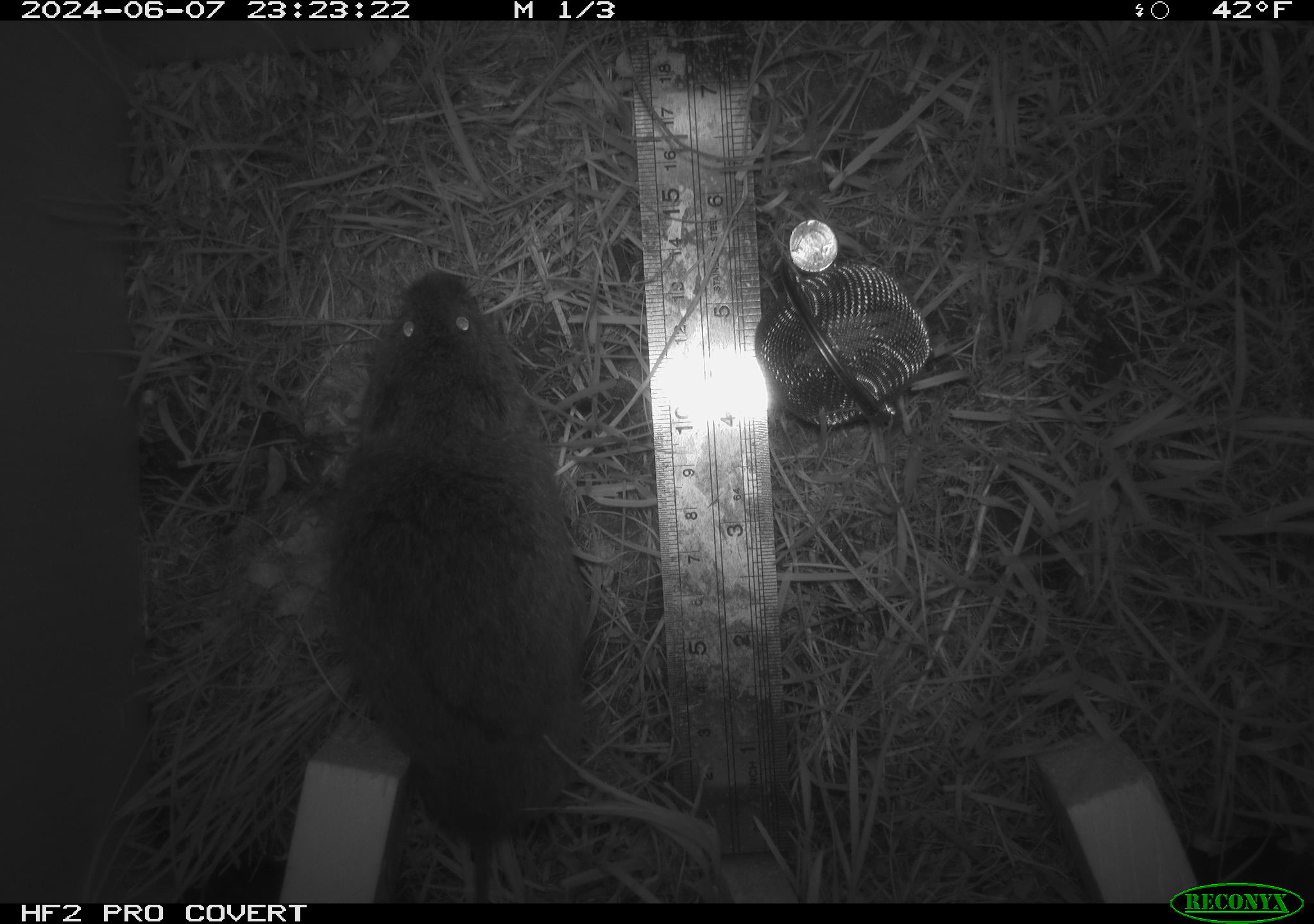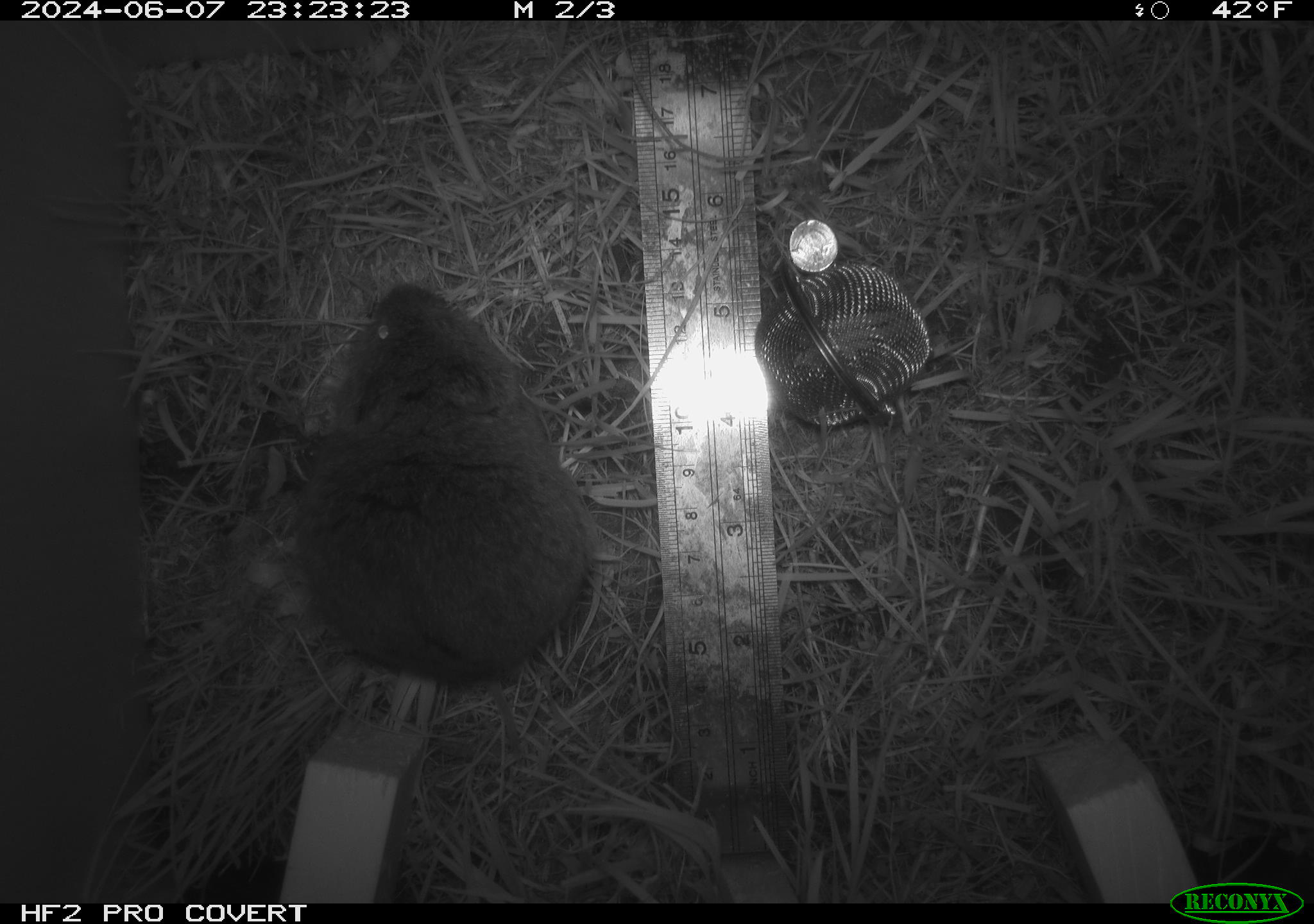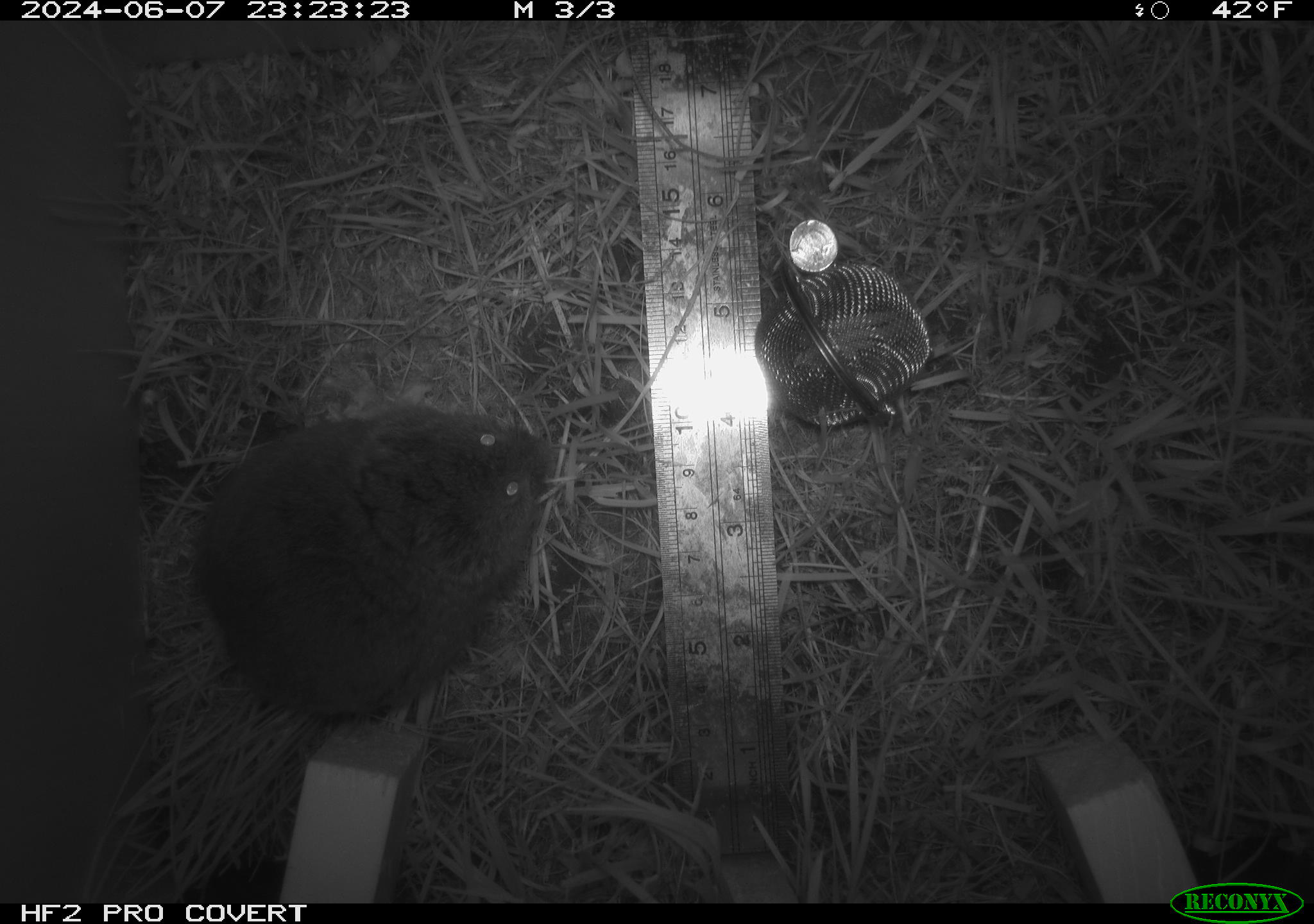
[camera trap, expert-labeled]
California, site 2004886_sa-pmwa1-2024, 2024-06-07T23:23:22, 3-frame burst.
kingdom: Animalia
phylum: Chordata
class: Mammalia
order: Rodentia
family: Cricetidae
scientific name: Arvicolinae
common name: voles, lemmings, and muskrats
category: arvicolinae subfamily